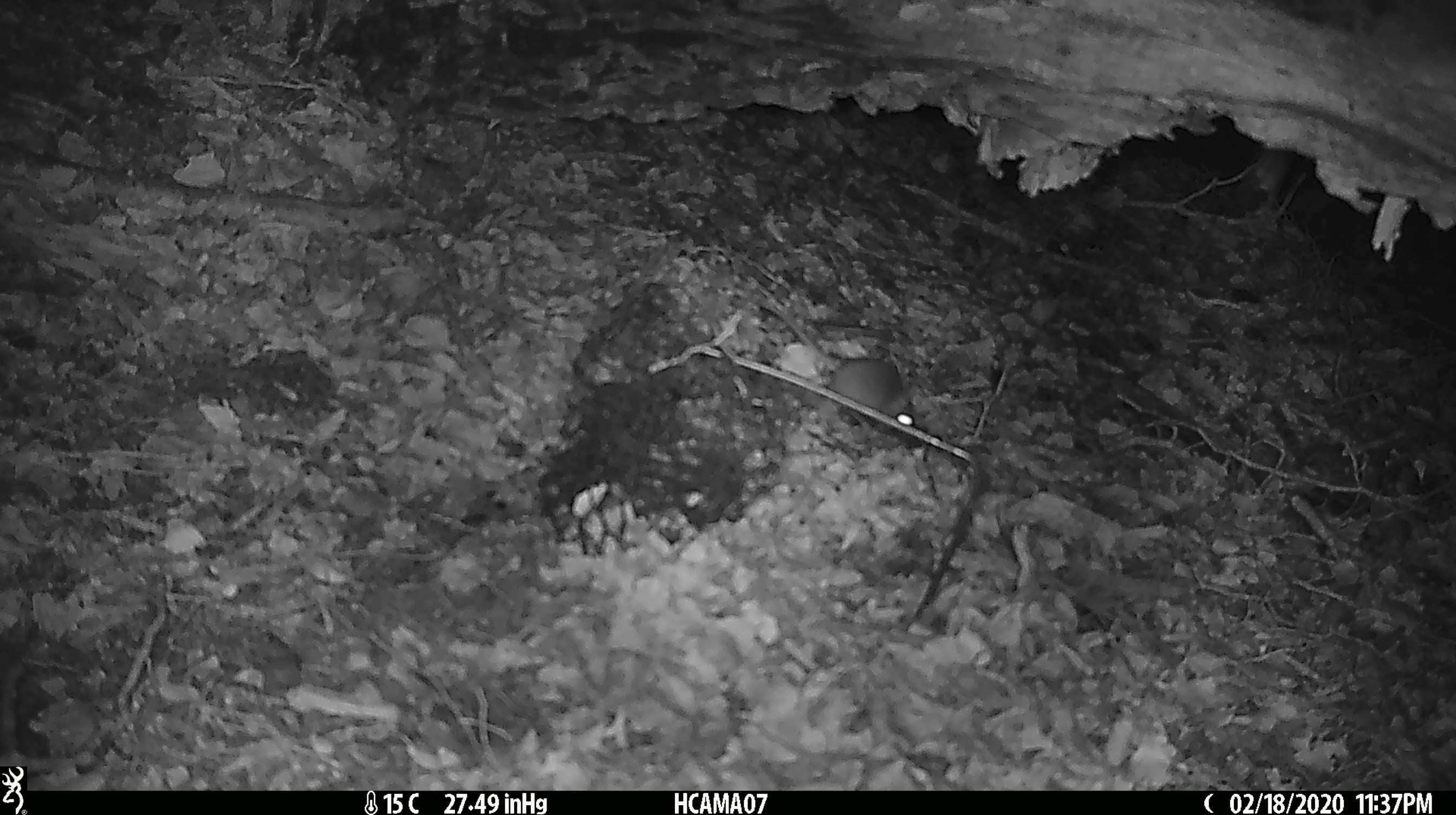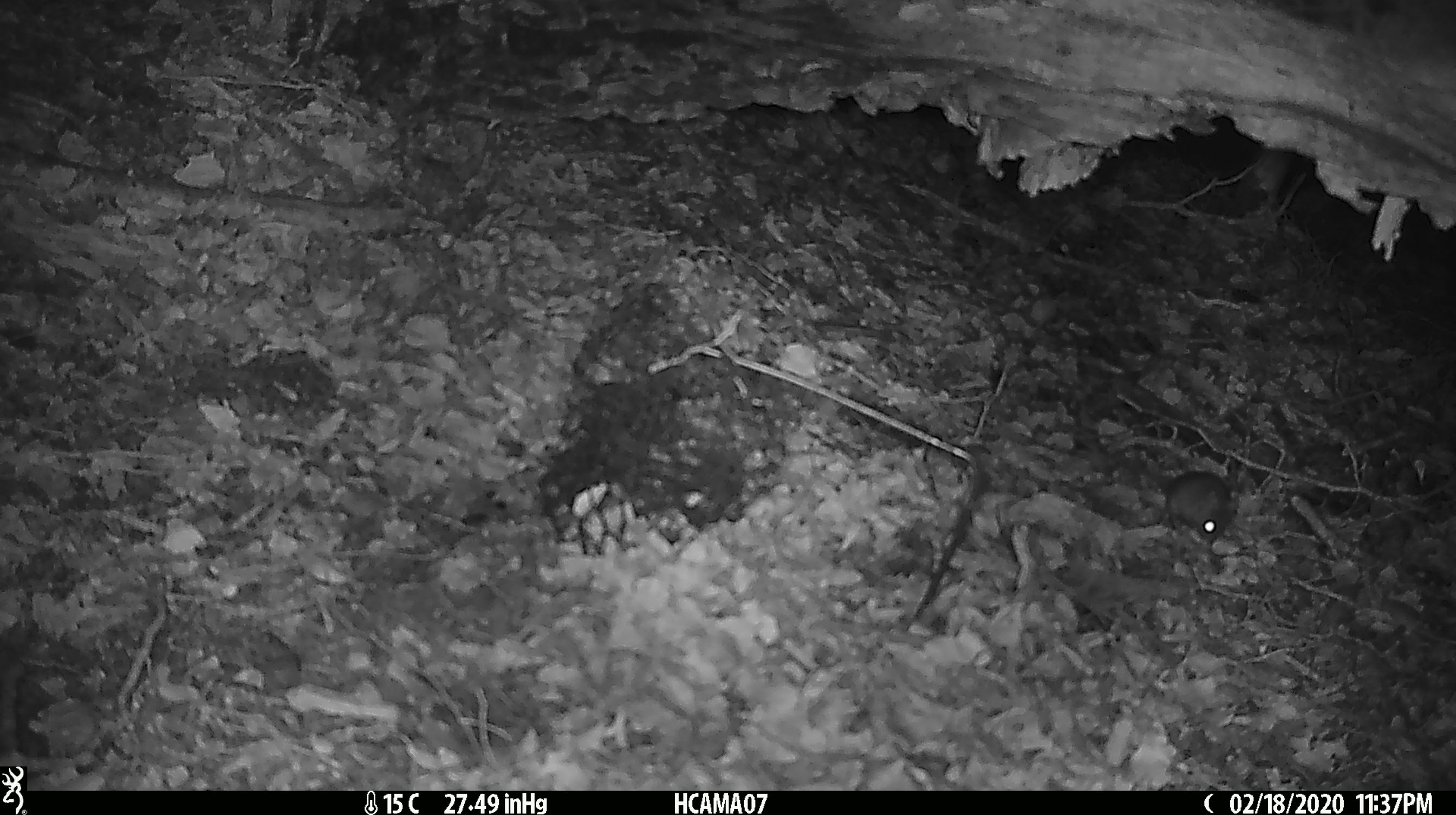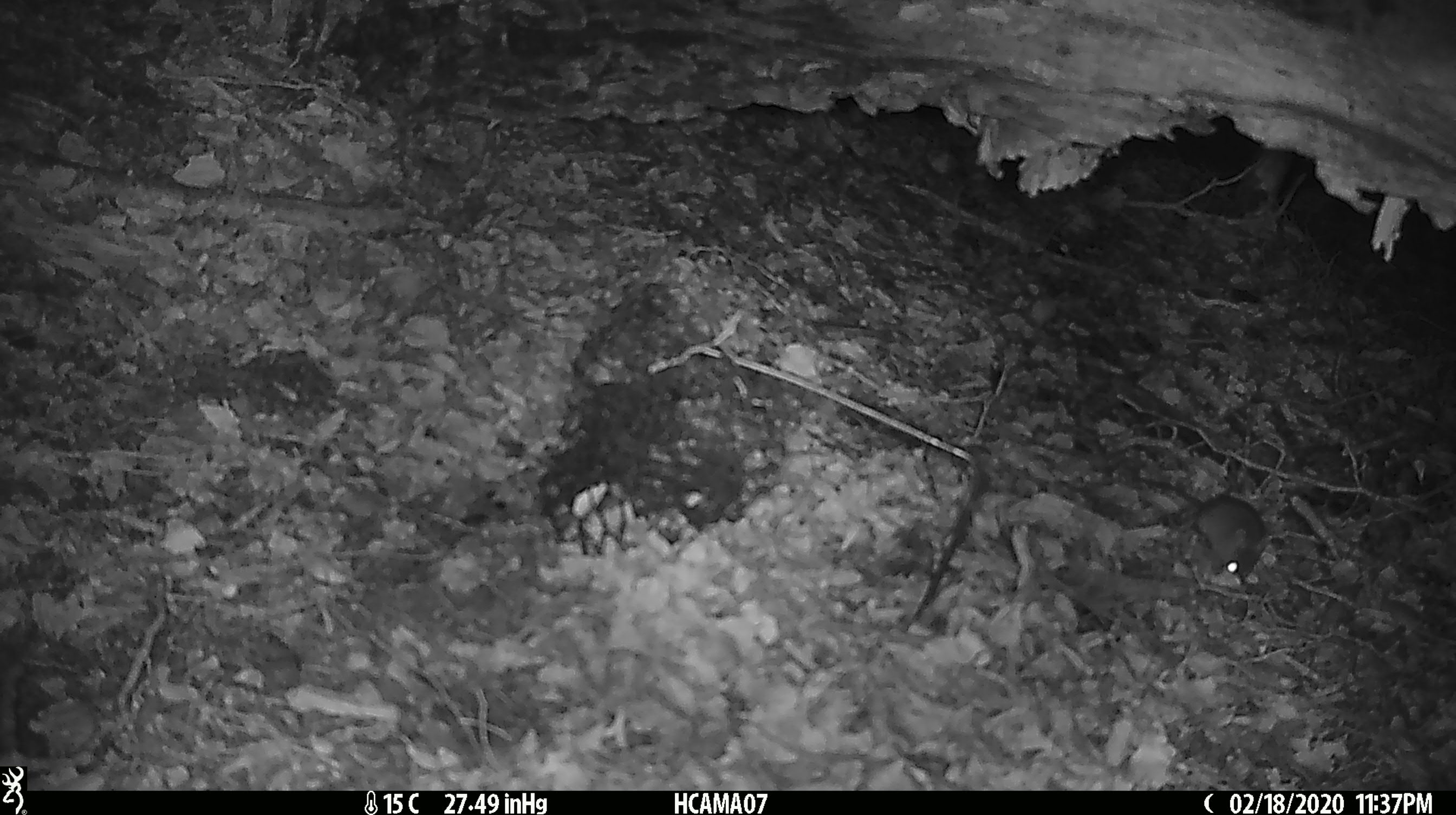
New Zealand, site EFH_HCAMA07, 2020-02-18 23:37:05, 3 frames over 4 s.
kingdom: Animalia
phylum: Chordata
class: Mammalia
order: Rodentia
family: Muridae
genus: Mus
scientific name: Mus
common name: mouse